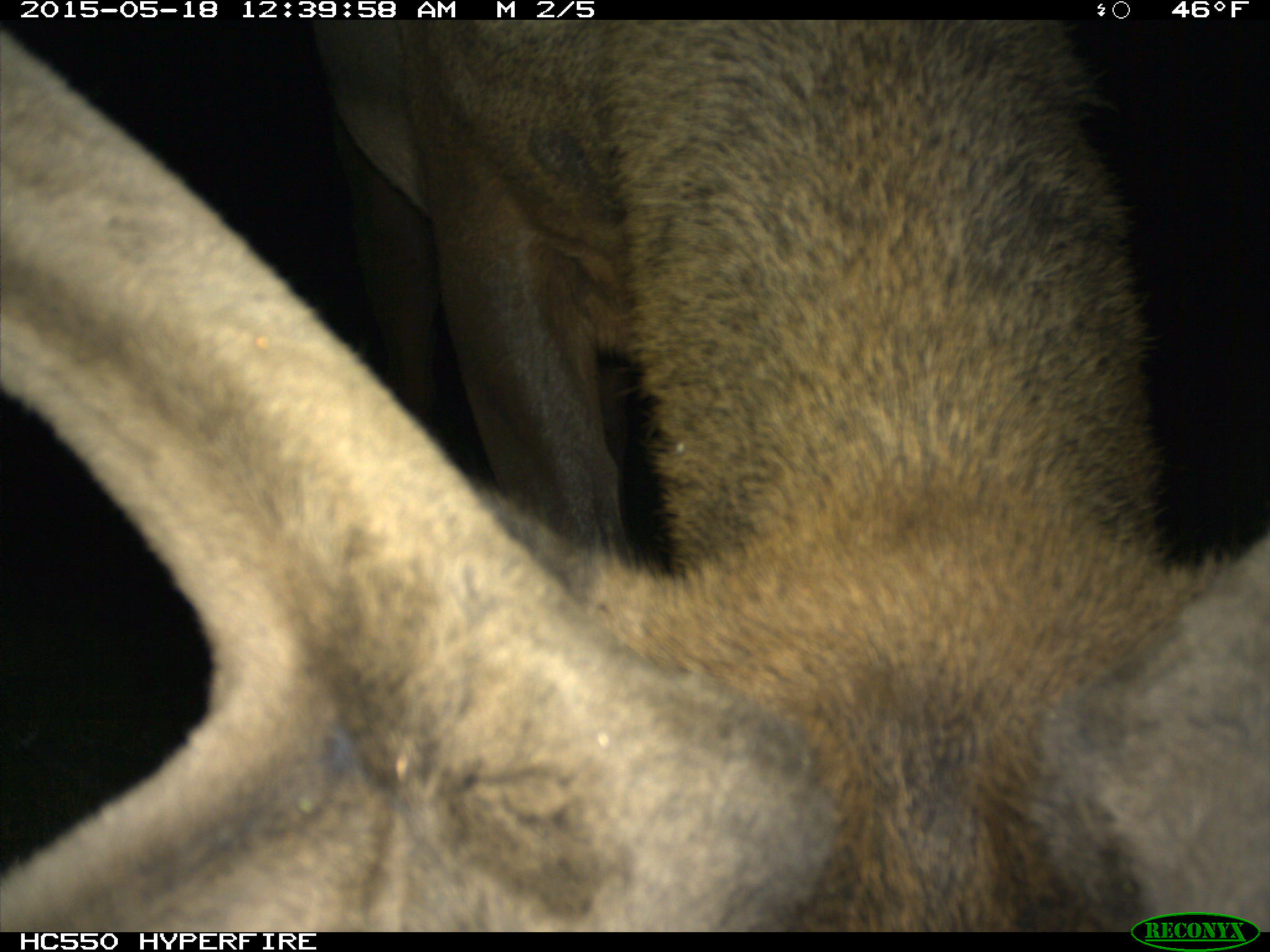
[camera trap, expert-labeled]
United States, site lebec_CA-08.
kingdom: Animalia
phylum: Chordata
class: Mammalia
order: Artiodactyla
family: Cervidae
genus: Cervus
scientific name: Cervus canadensis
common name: elk